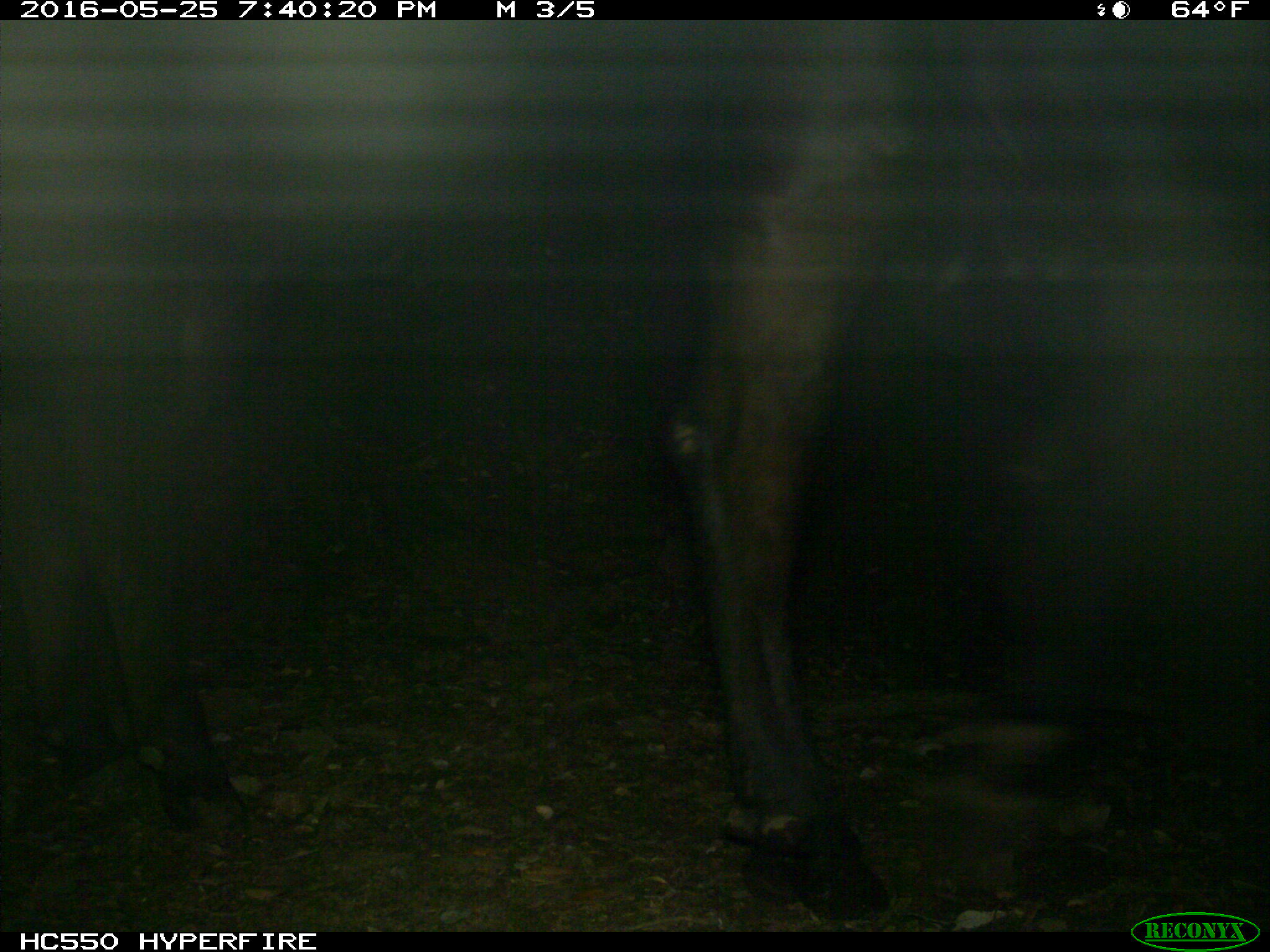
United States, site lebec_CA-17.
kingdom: Animalia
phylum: Chordata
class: Mammalia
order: Artiodactyla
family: Bovidae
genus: Bos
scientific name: Bos taurus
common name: domestic cow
Bos taurus (domestic cow).